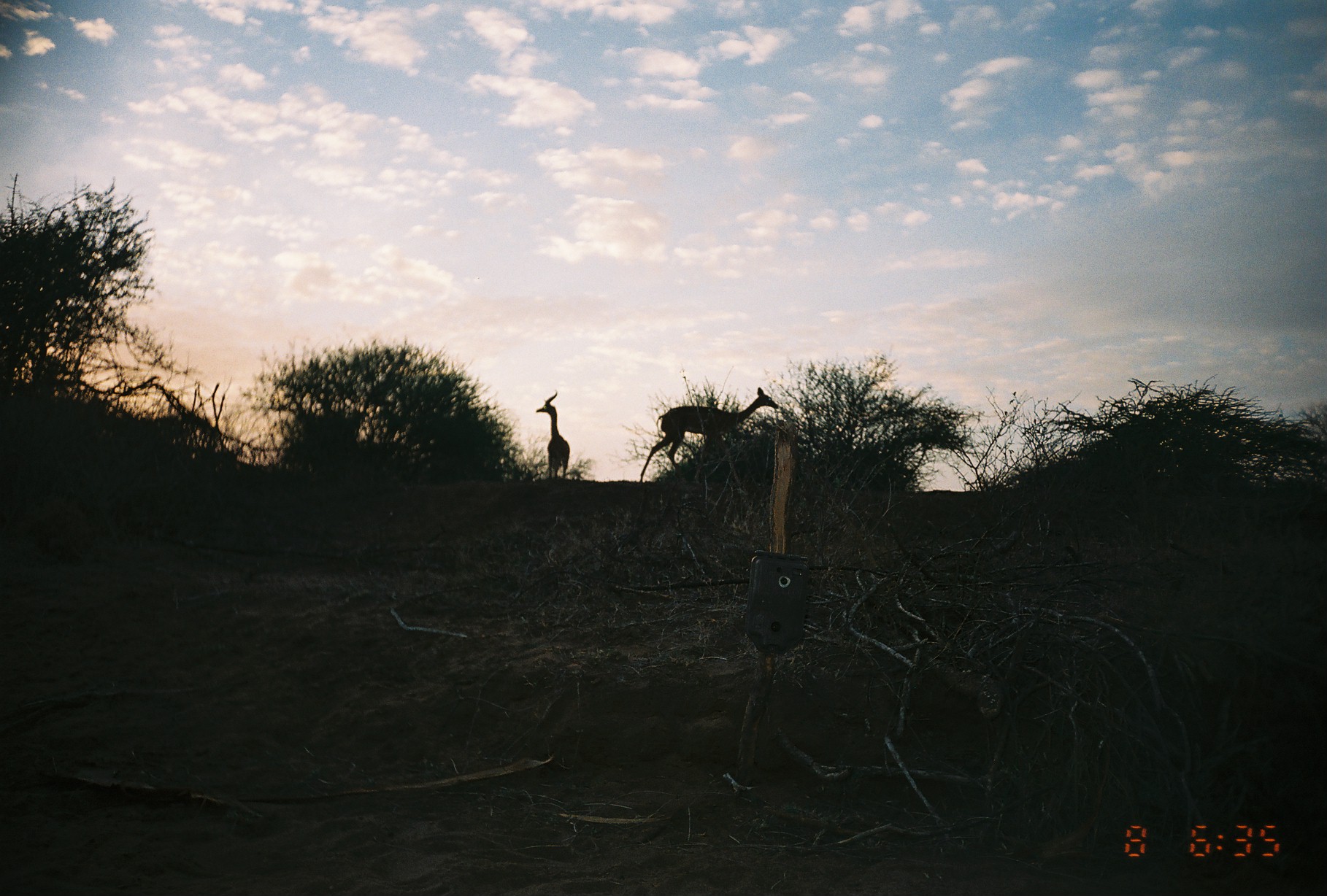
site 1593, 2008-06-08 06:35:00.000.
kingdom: Animalia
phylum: Chordata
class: Mammalia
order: Artiodactyla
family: Bovidae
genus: Litocranius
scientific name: Litocranius walleri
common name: gerenuk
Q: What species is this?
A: Litocranius walleri (gerenuk).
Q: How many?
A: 2.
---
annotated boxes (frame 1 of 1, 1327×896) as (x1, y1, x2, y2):
litocranius walleri: (639, 386, 779, 483); (535, 394, 574, 480)